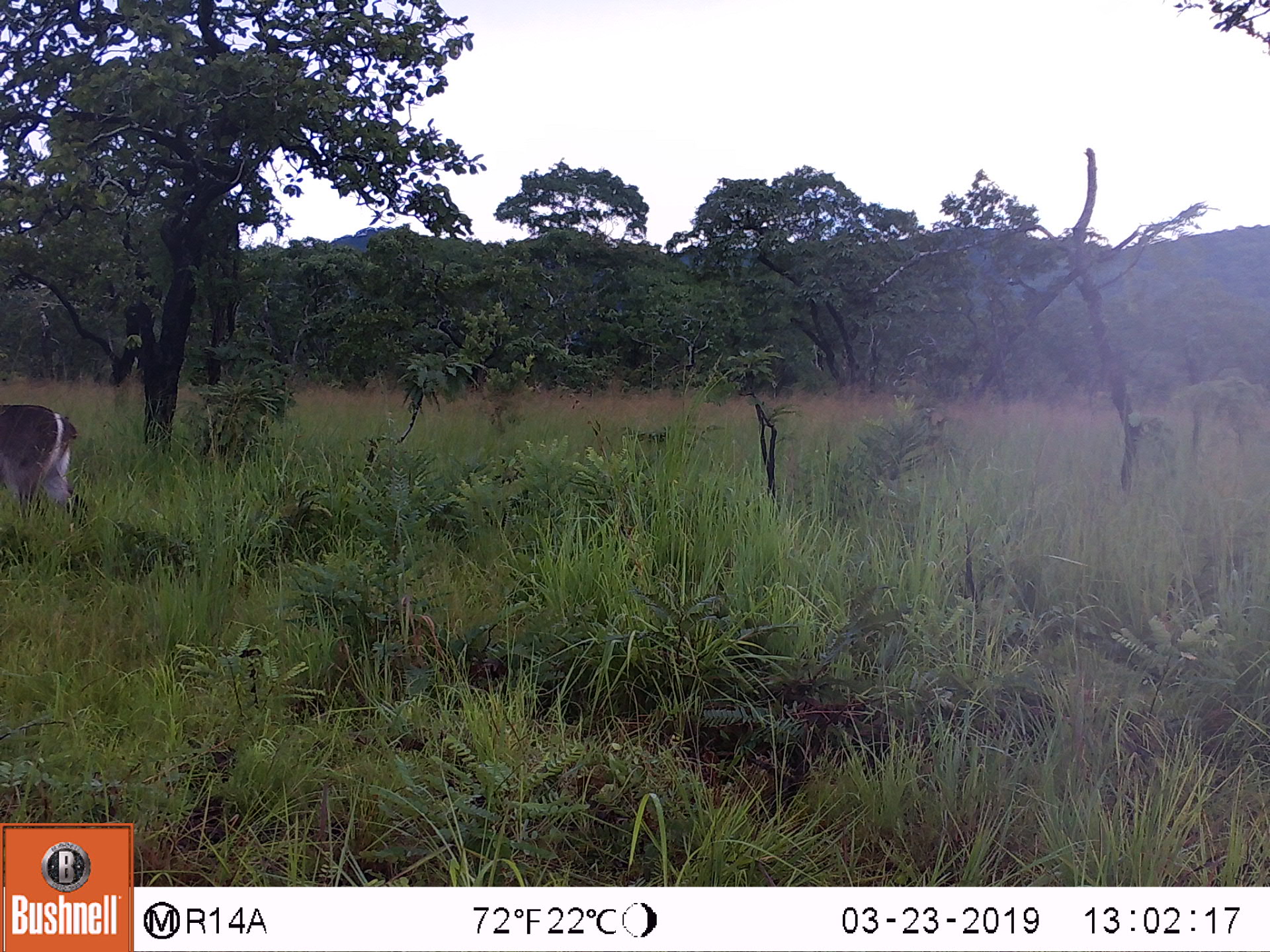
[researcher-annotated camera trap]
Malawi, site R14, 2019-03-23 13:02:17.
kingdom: Animalia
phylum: Chordata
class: Mammalia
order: Artiodactyla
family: Bovidae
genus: Kobus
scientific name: Kobus ellipsiprymnus ellipsiprymnus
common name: common waterbuck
Common waterbuck (Kobus ellipsiprymnus ellipsiprymnus), count 1.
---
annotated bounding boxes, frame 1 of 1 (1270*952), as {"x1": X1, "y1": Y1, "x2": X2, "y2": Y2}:
common waterbuck: {"x1": 0, "y1": 394, "x2": 89, "y2": 532}